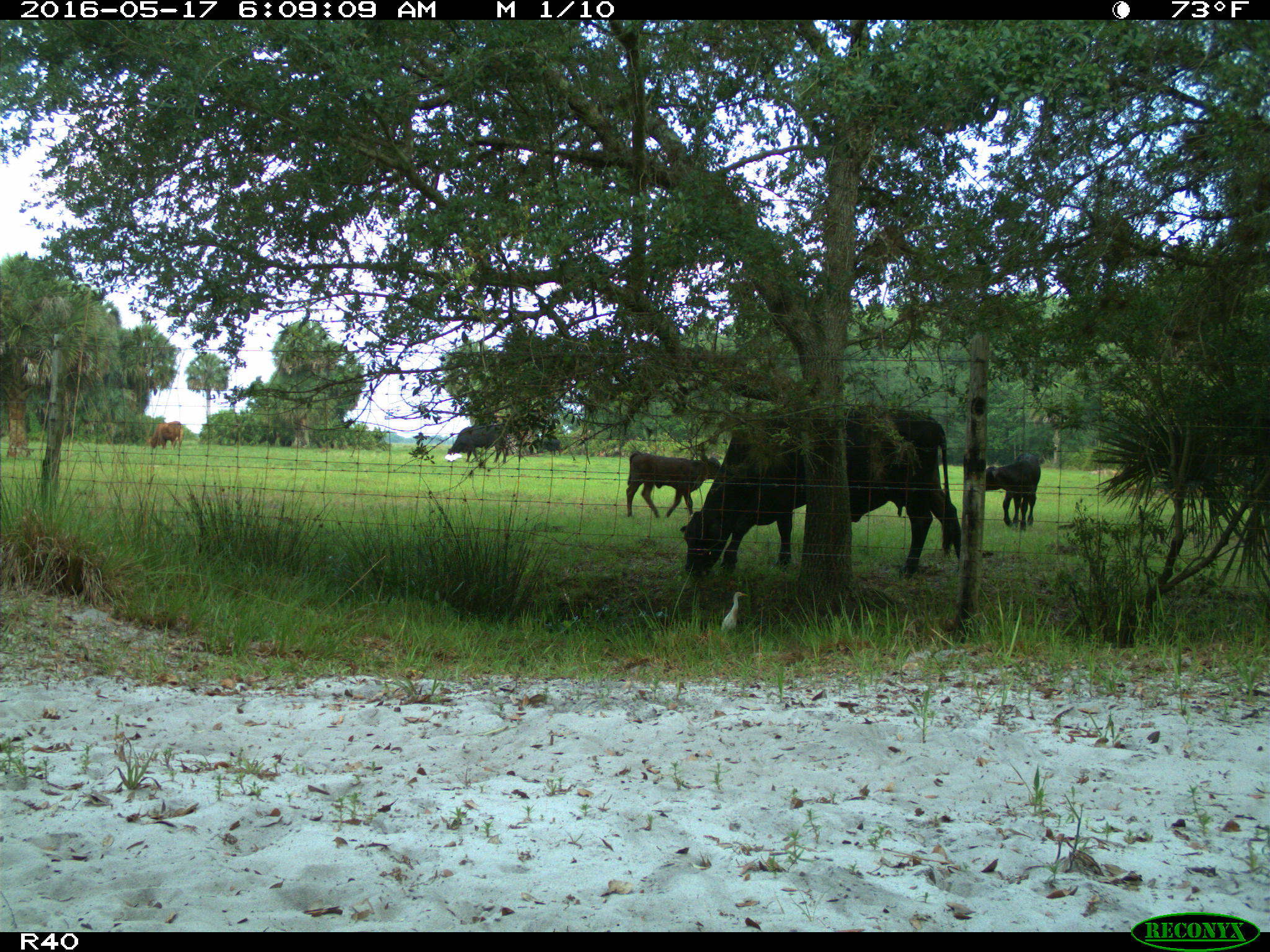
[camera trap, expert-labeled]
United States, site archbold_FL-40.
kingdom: Animalia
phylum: Chordata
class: Mammalia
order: Artiodactyla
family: Bovidae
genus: Bos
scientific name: Bos taurus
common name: domestic cow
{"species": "Bos taurus (domestic cow)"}